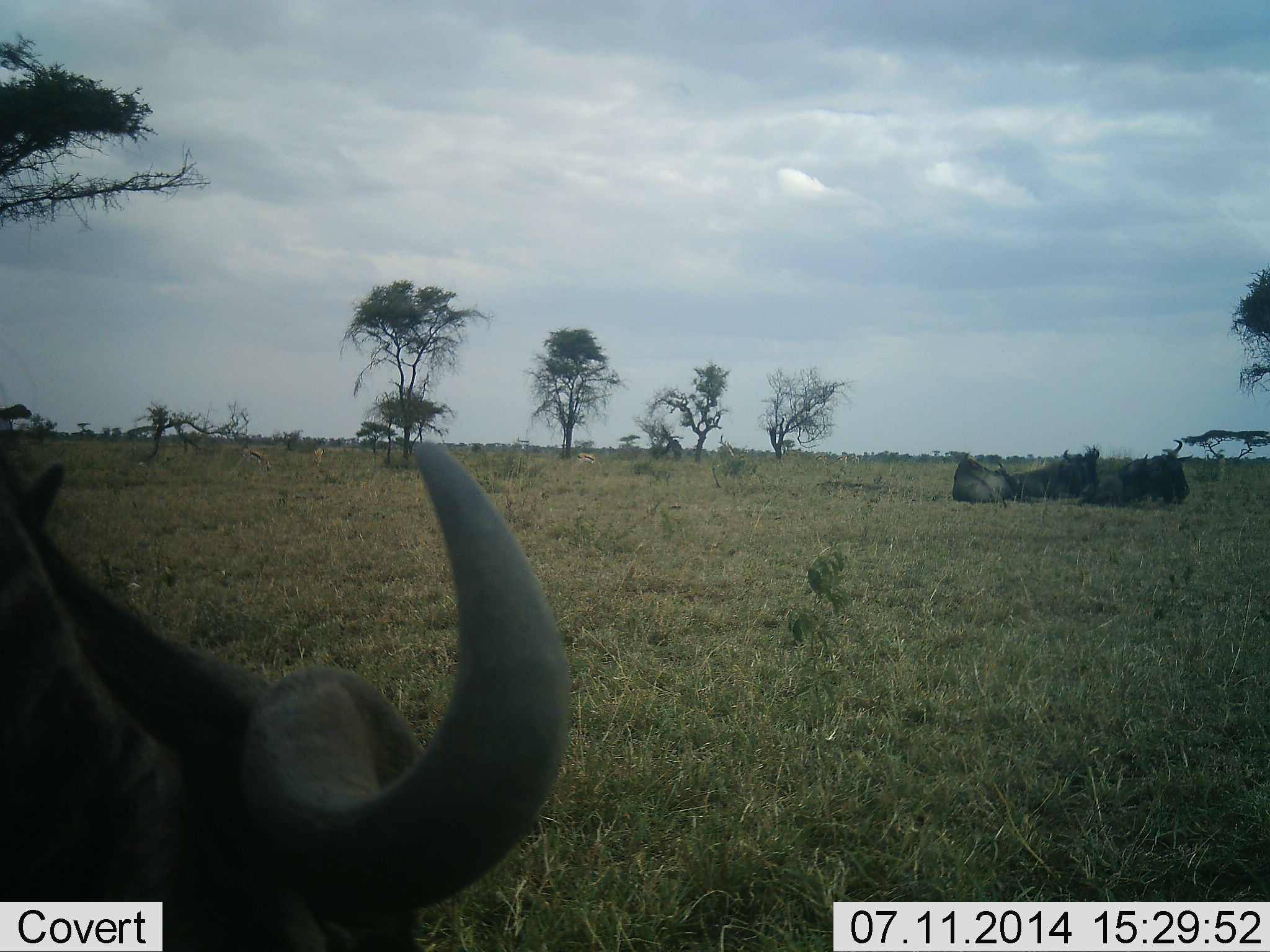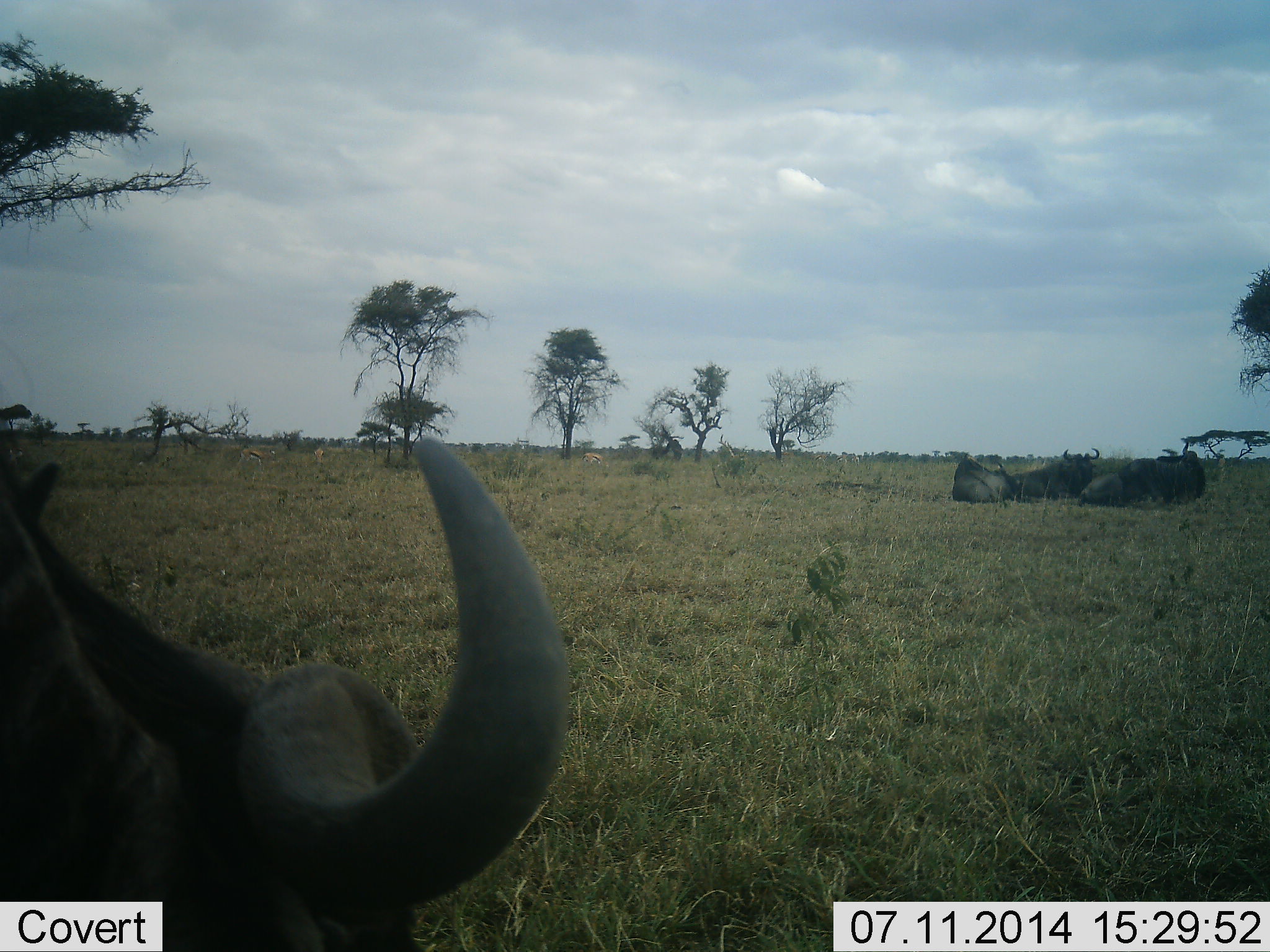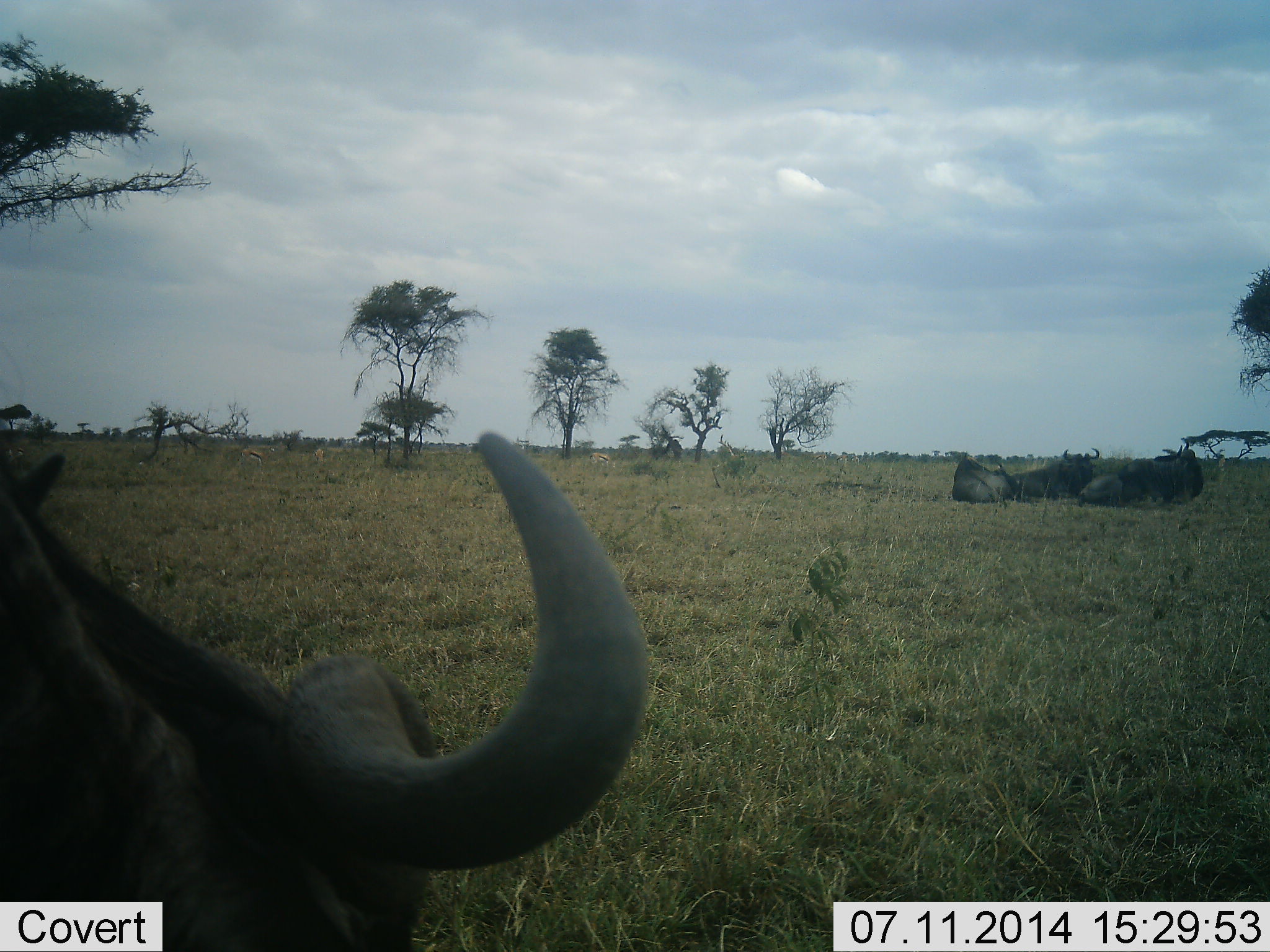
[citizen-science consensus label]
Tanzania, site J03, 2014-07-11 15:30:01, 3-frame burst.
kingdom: Animalia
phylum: Chordata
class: Mammalia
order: Artiodactyla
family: Bovidae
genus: Connochaetes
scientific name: Connochaetes taurinus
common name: blue wildebeest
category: wildebeest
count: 4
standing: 11%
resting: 100%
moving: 0%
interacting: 0%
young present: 0%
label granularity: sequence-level